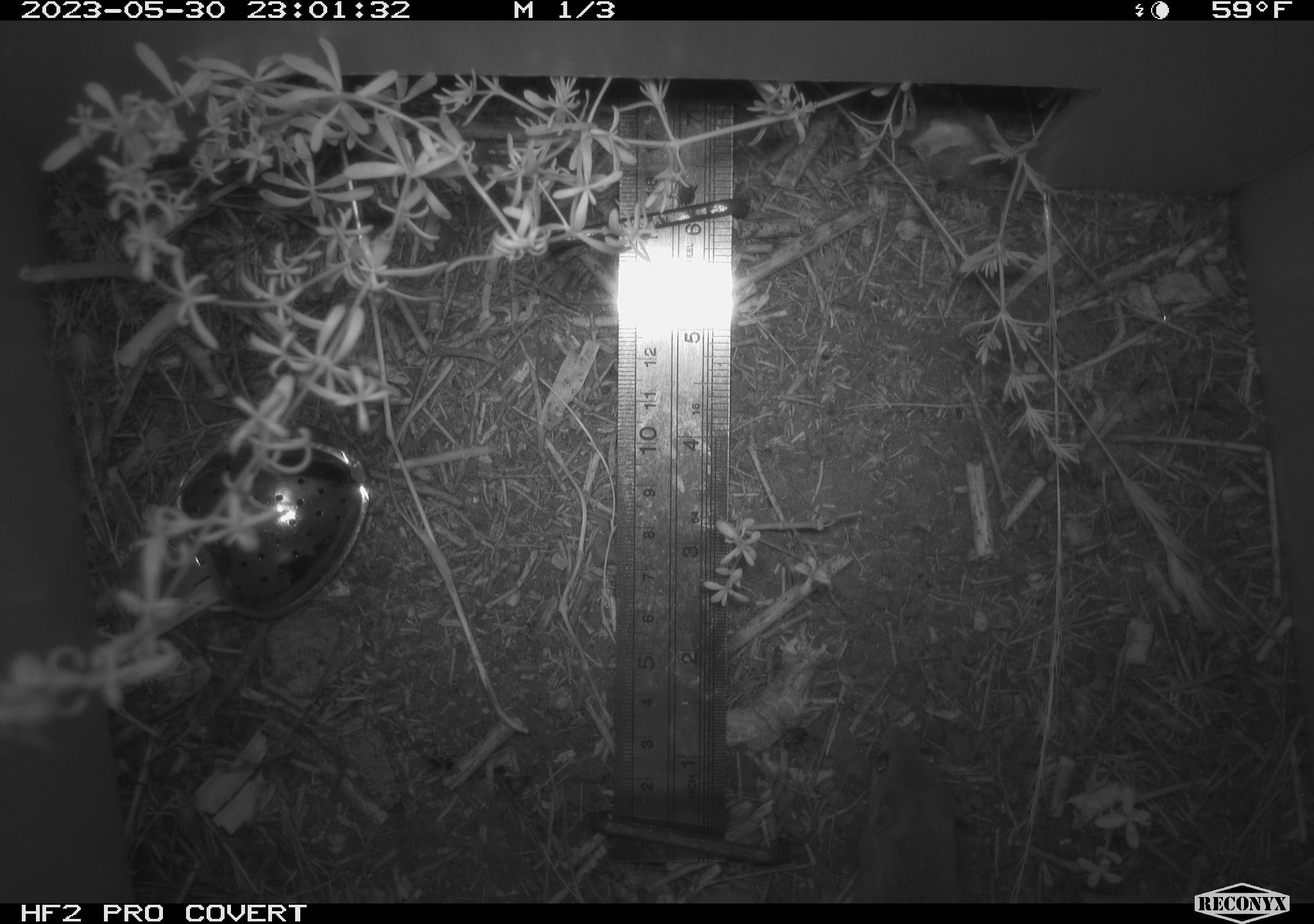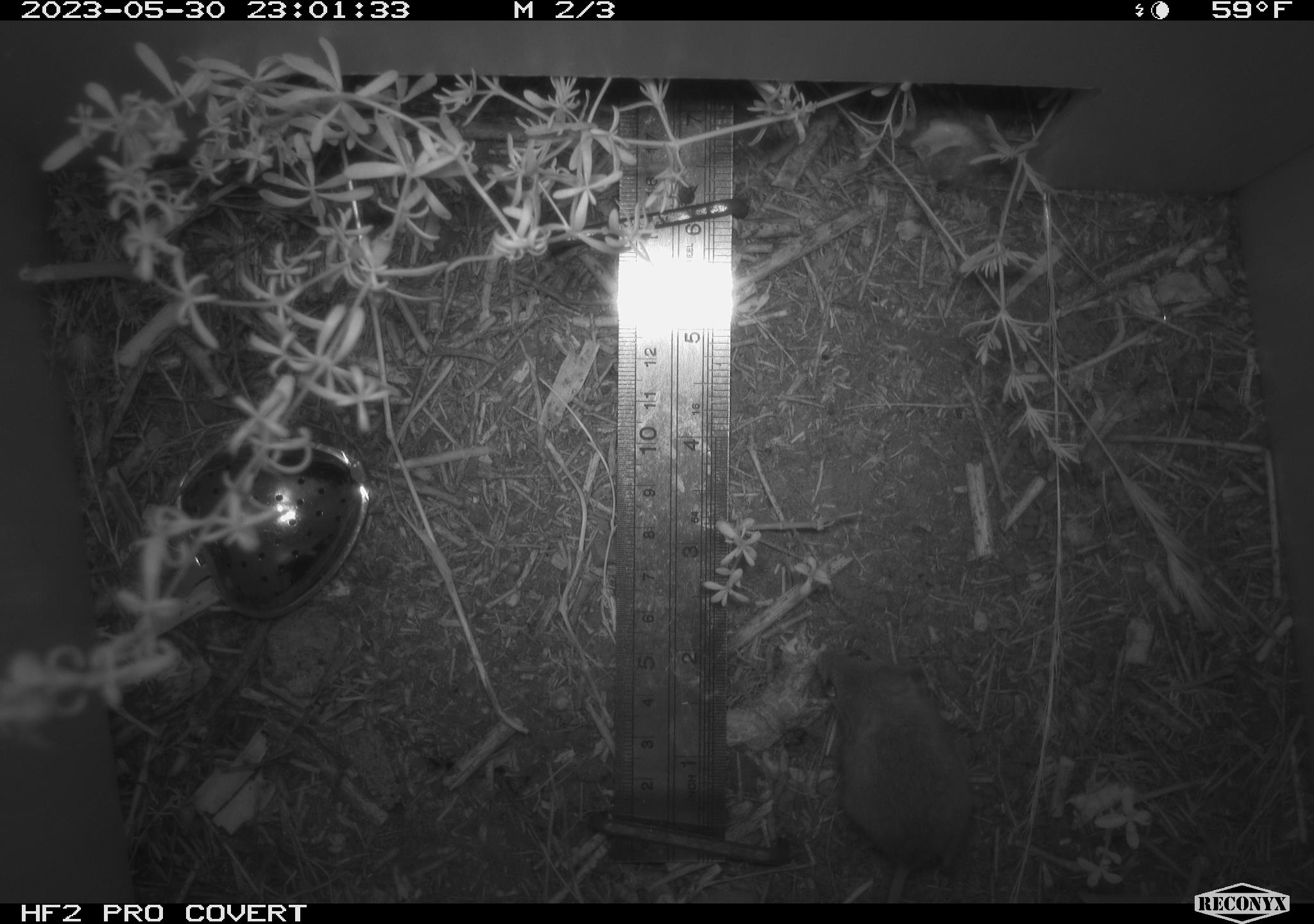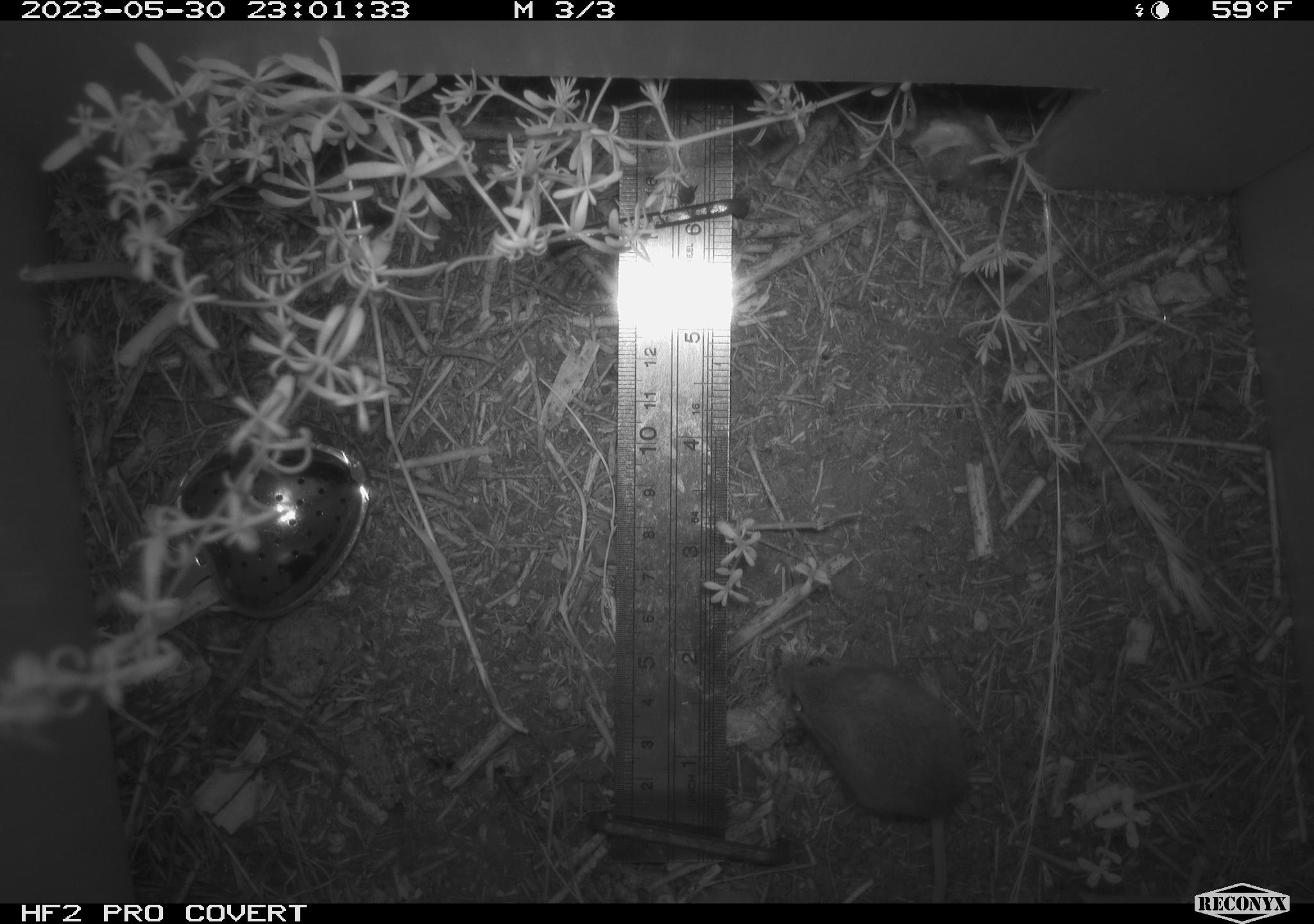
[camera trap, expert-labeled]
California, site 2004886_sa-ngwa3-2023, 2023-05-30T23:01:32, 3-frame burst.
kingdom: Animalia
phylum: Chordata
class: Mammalia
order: Rodentia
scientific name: Rodentia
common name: mouse species